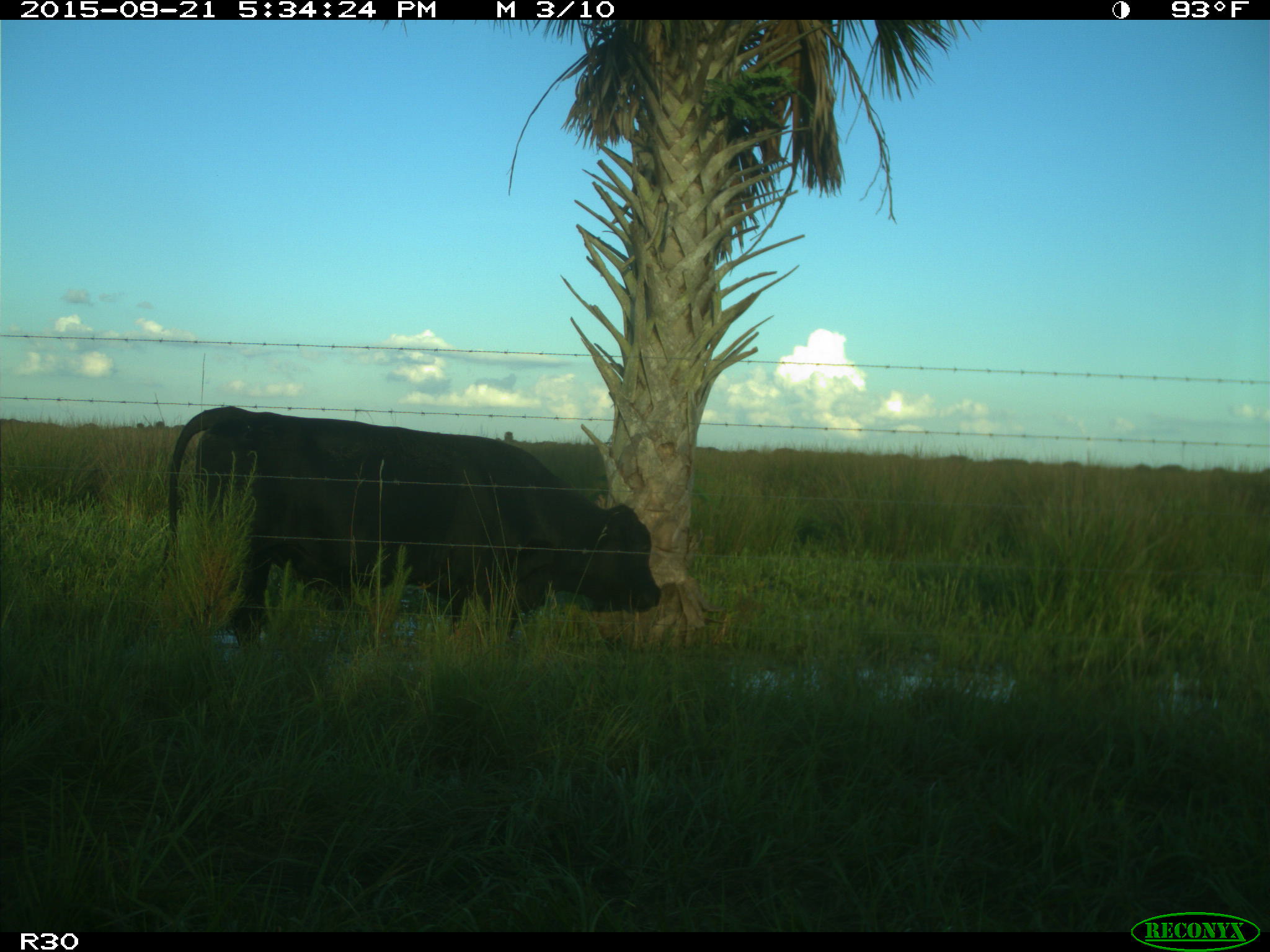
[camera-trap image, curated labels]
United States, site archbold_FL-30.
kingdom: Animalia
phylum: Chordata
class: Mammalia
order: Artiodactyla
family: Bovidae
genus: Bos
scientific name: Bos taurus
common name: domestic cow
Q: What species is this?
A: Bos taurus (domestic cow).